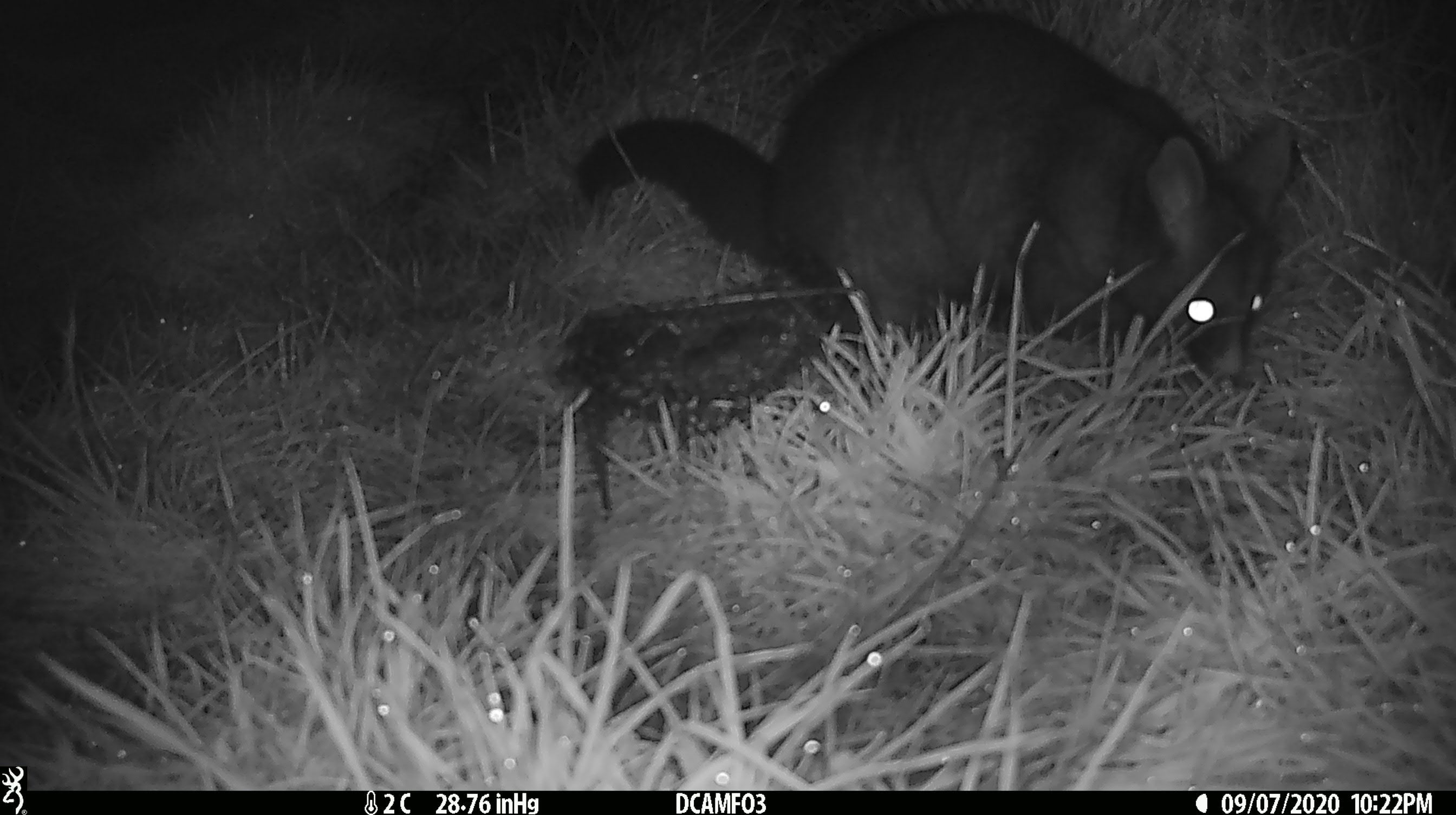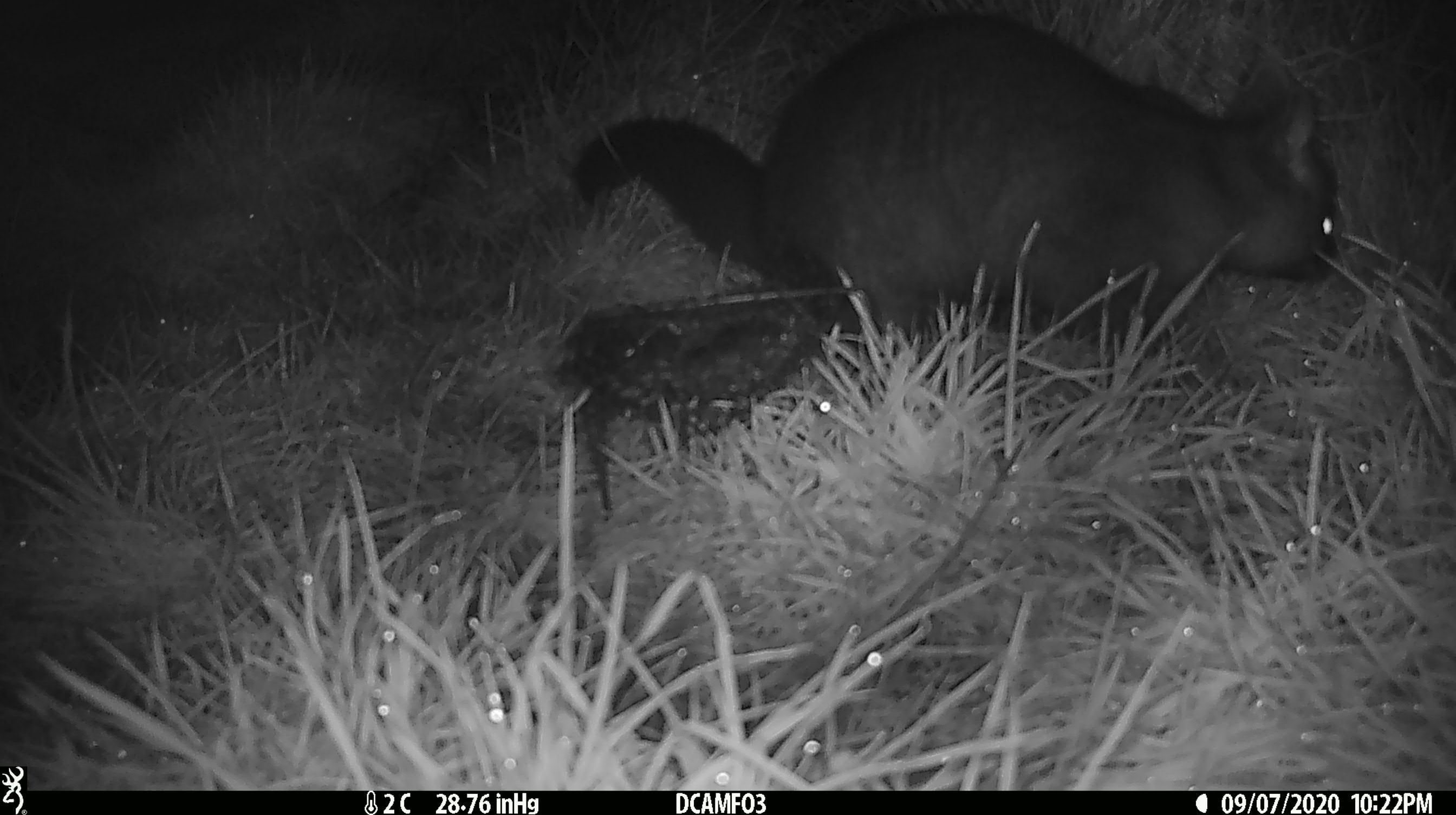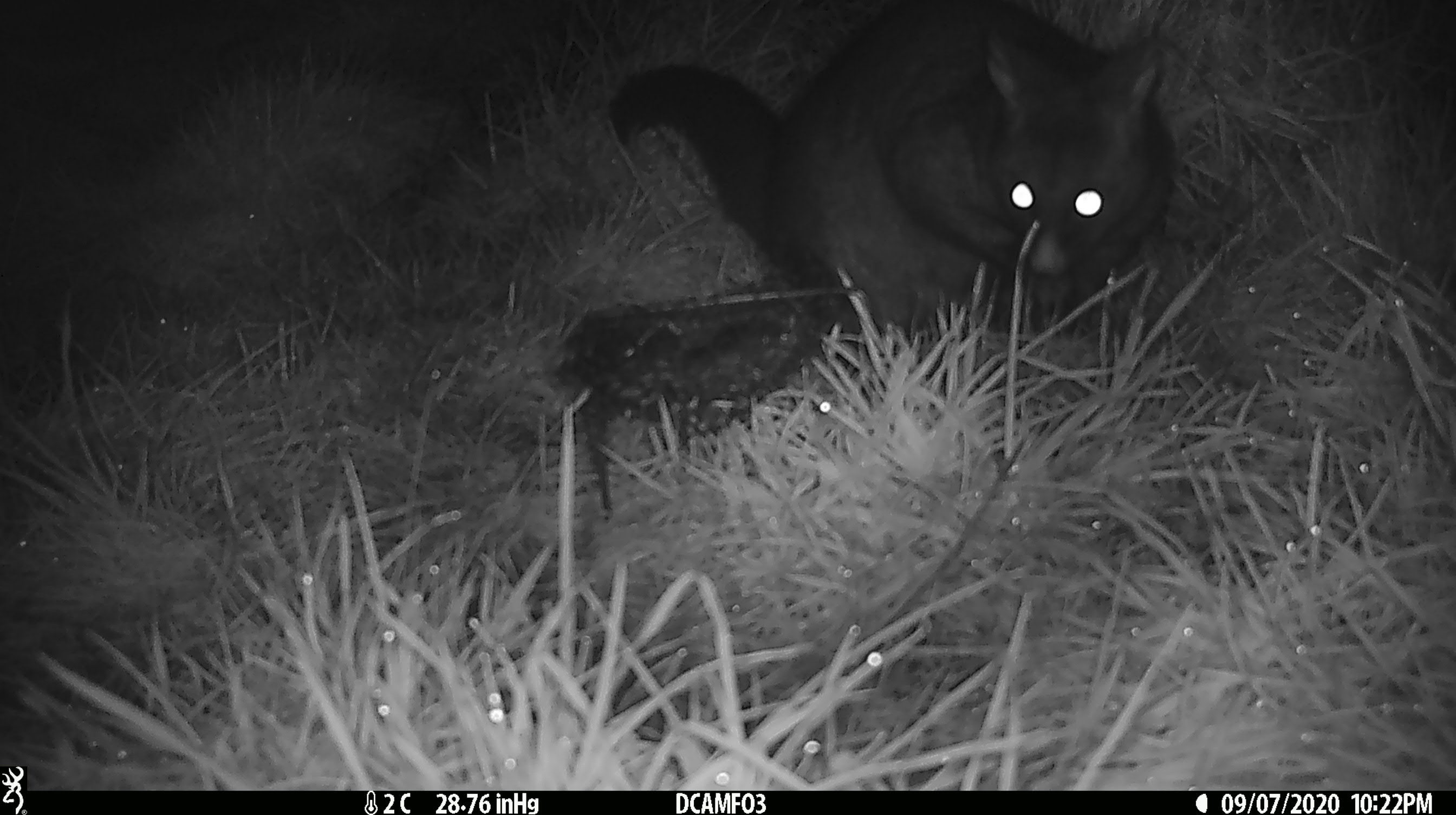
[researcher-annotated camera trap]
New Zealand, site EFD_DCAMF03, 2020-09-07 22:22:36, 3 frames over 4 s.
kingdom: Animalia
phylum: Chordata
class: Mammalia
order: Diprotodontia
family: Phalangeridae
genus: Trichosurus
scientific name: Trichosurus vulpecula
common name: common brushtail possum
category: possum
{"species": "possum (common brushtail possum) (Trichosurus vulpecula)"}